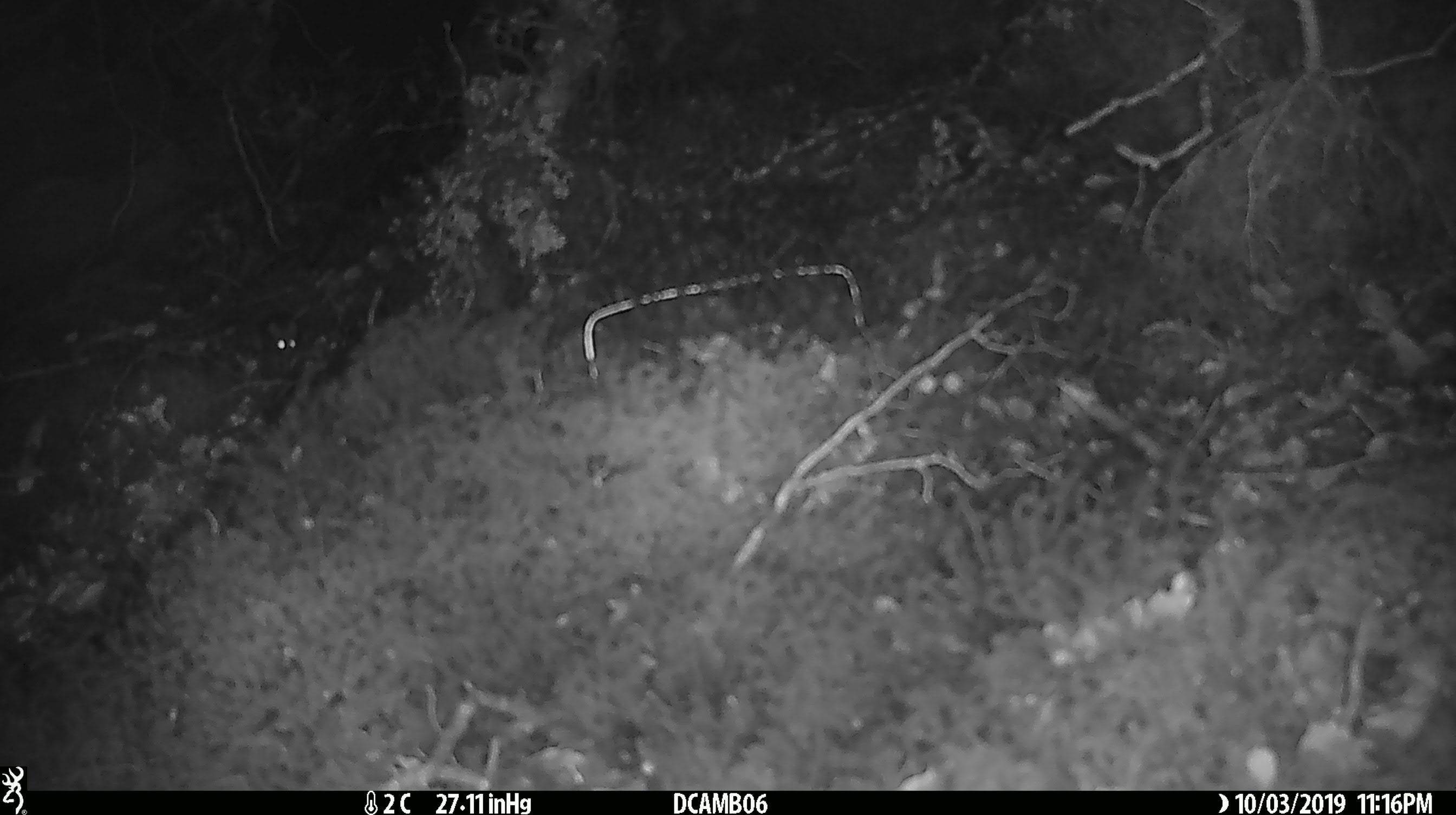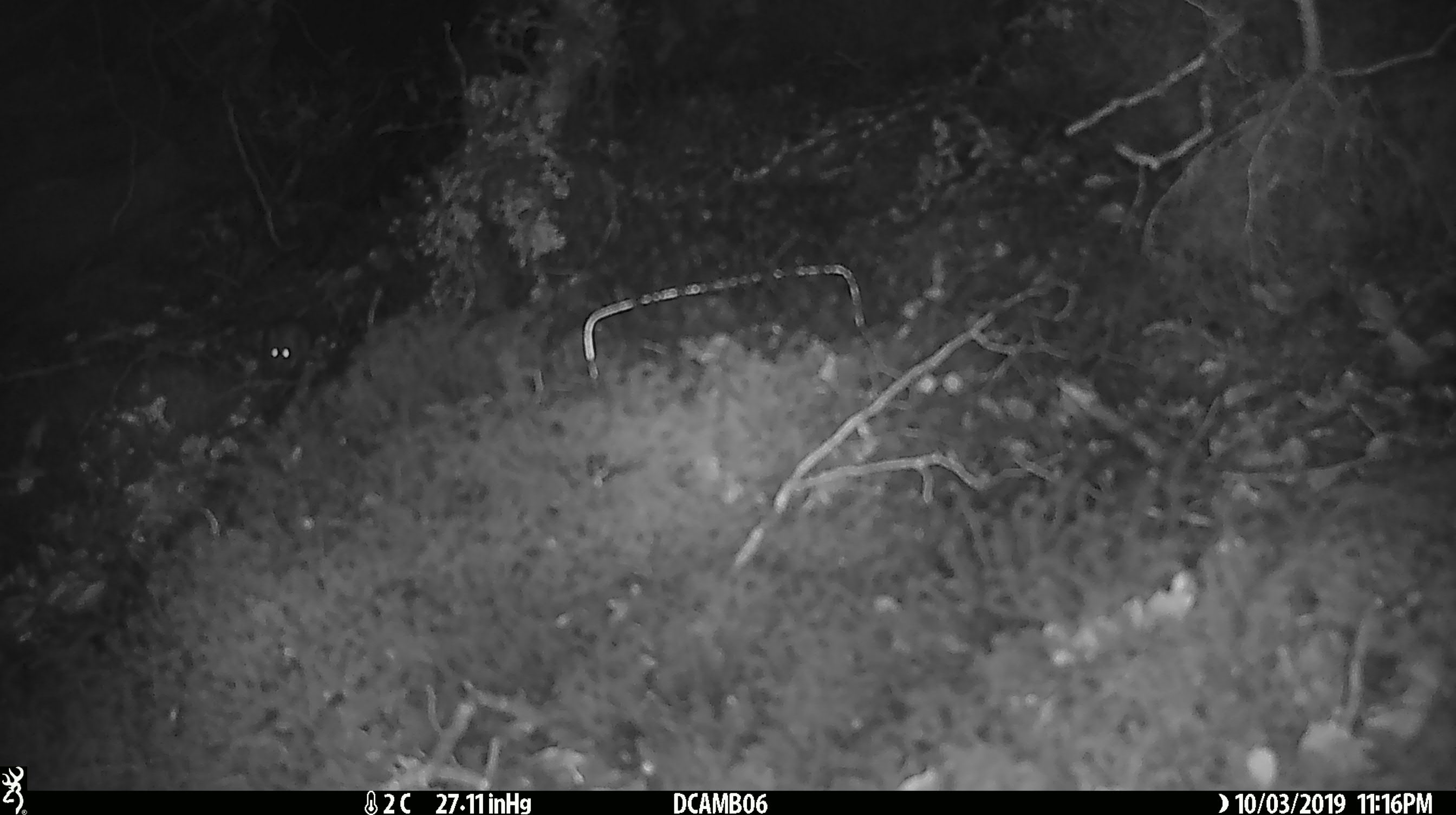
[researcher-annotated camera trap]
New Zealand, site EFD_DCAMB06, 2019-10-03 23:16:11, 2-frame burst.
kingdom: Animalia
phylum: Chordata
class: Mammalia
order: Rodentia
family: Muridae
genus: Mus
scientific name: Mus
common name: mouse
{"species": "mouse (Mus)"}